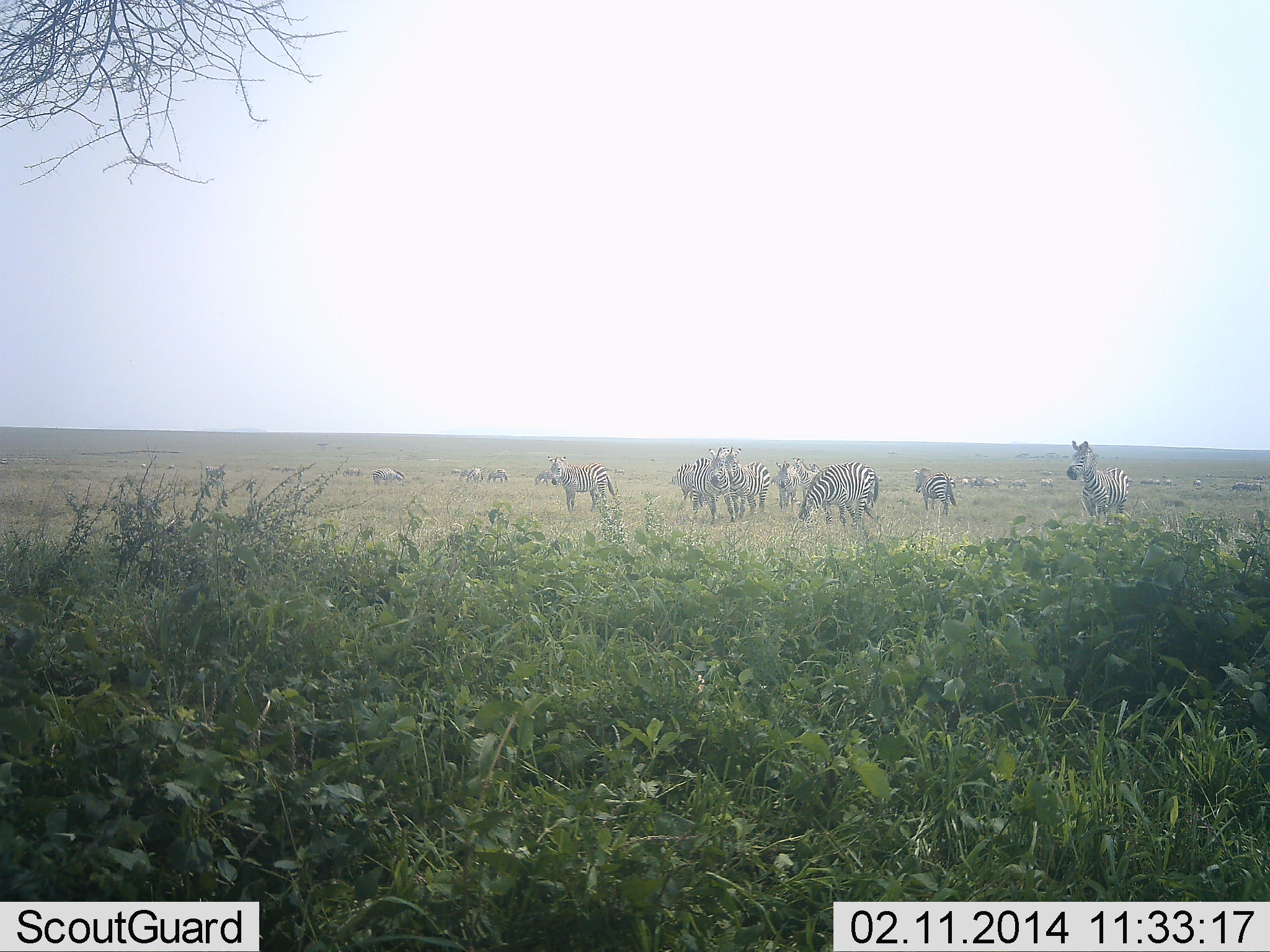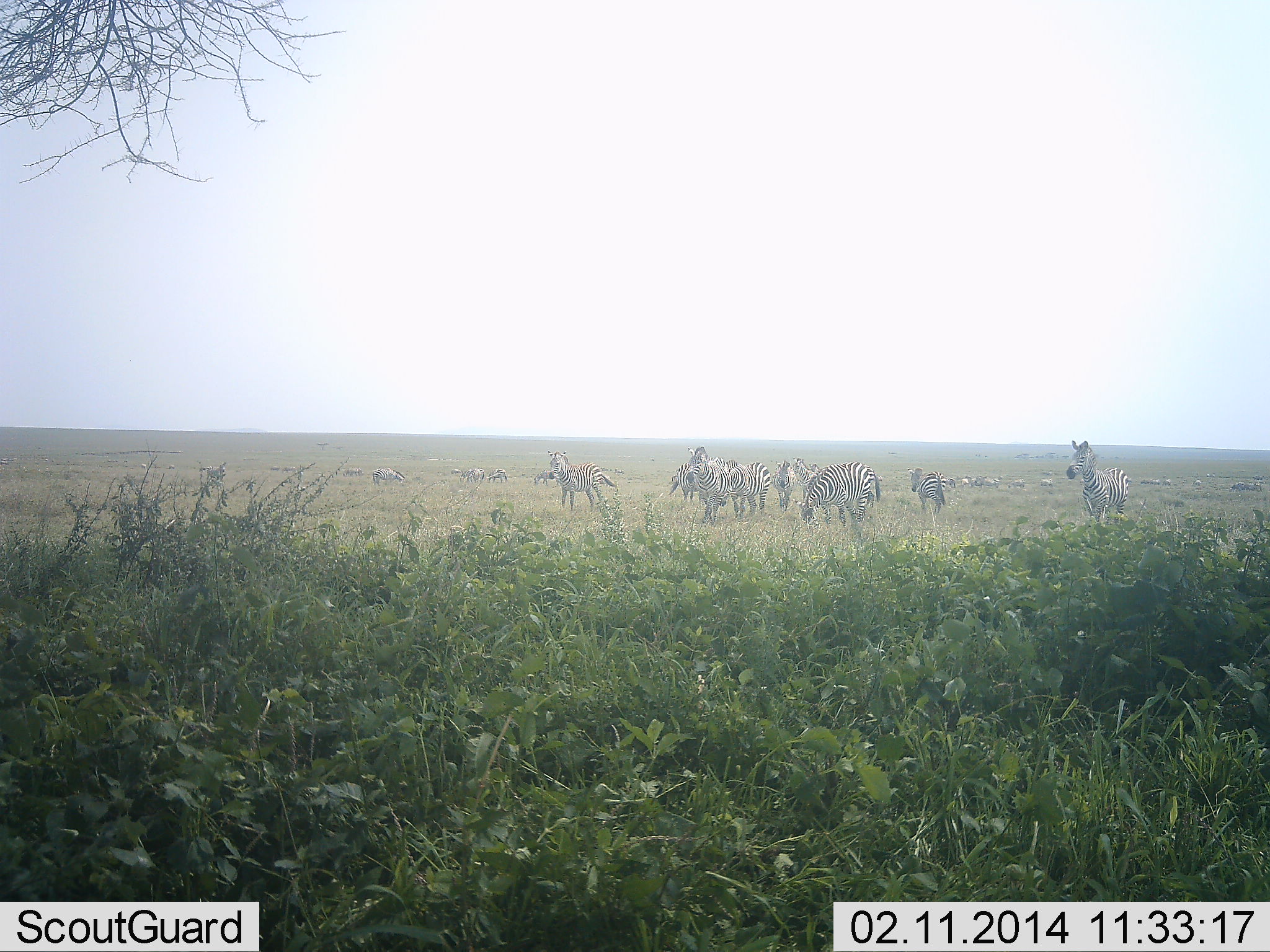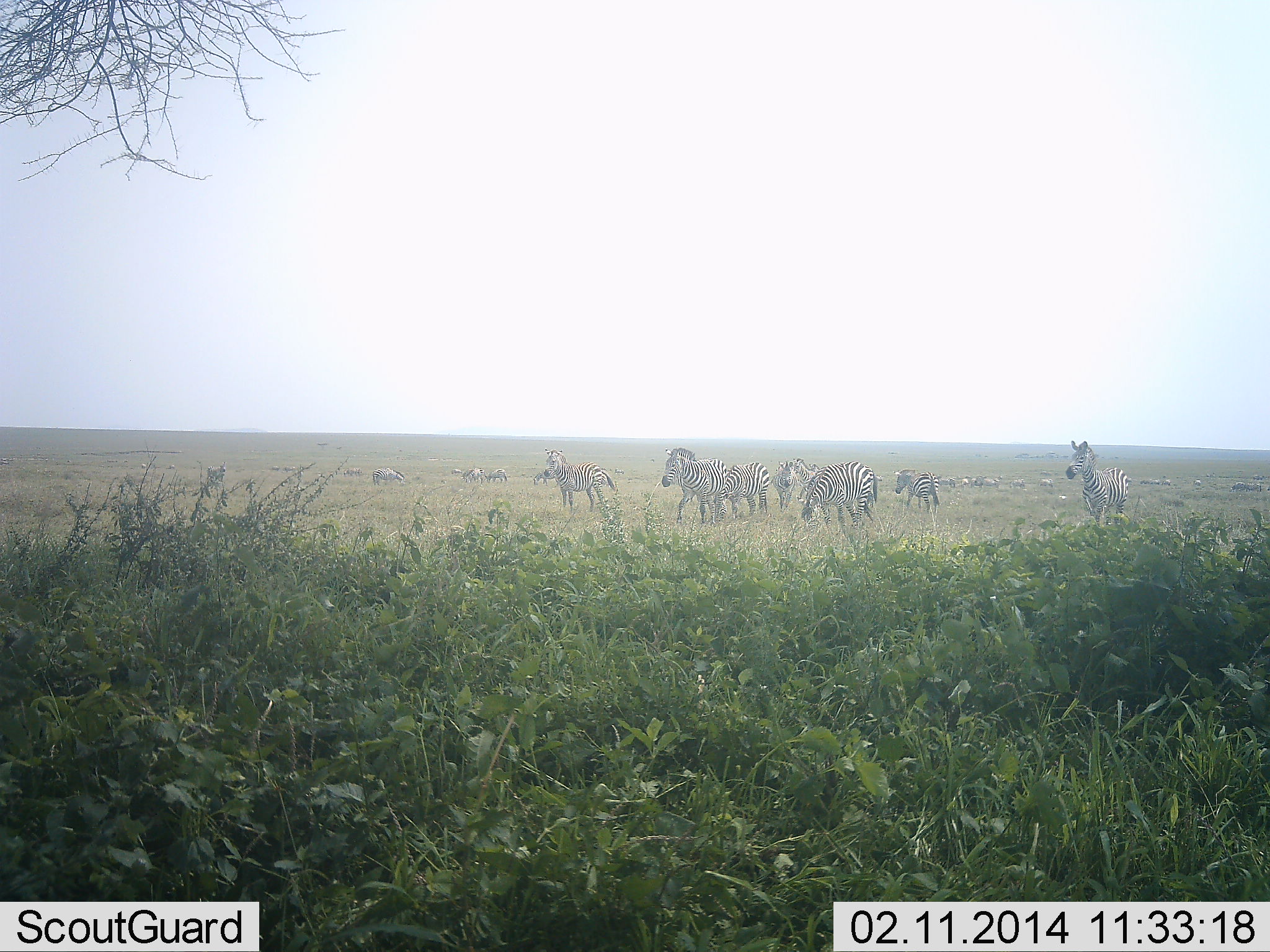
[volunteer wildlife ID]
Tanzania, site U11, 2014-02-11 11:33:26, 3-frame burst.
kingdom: Animalia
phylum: Chordata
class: Mammalia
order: Perissodactyla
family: Equidae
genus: Equus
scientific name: Equus quagga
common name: plains zebra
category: zebra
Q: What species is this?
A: Zebra (plains zebra) (Equus quagga).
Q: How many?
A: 11-50.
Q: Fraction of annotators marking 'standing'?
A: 90%.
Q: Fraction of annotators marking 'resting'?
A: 10%.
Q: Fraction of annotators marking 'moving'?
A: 30%.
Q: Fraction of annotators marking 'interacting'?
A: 10%.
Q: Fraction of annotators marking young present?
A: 10%.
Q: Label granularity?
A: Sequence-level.